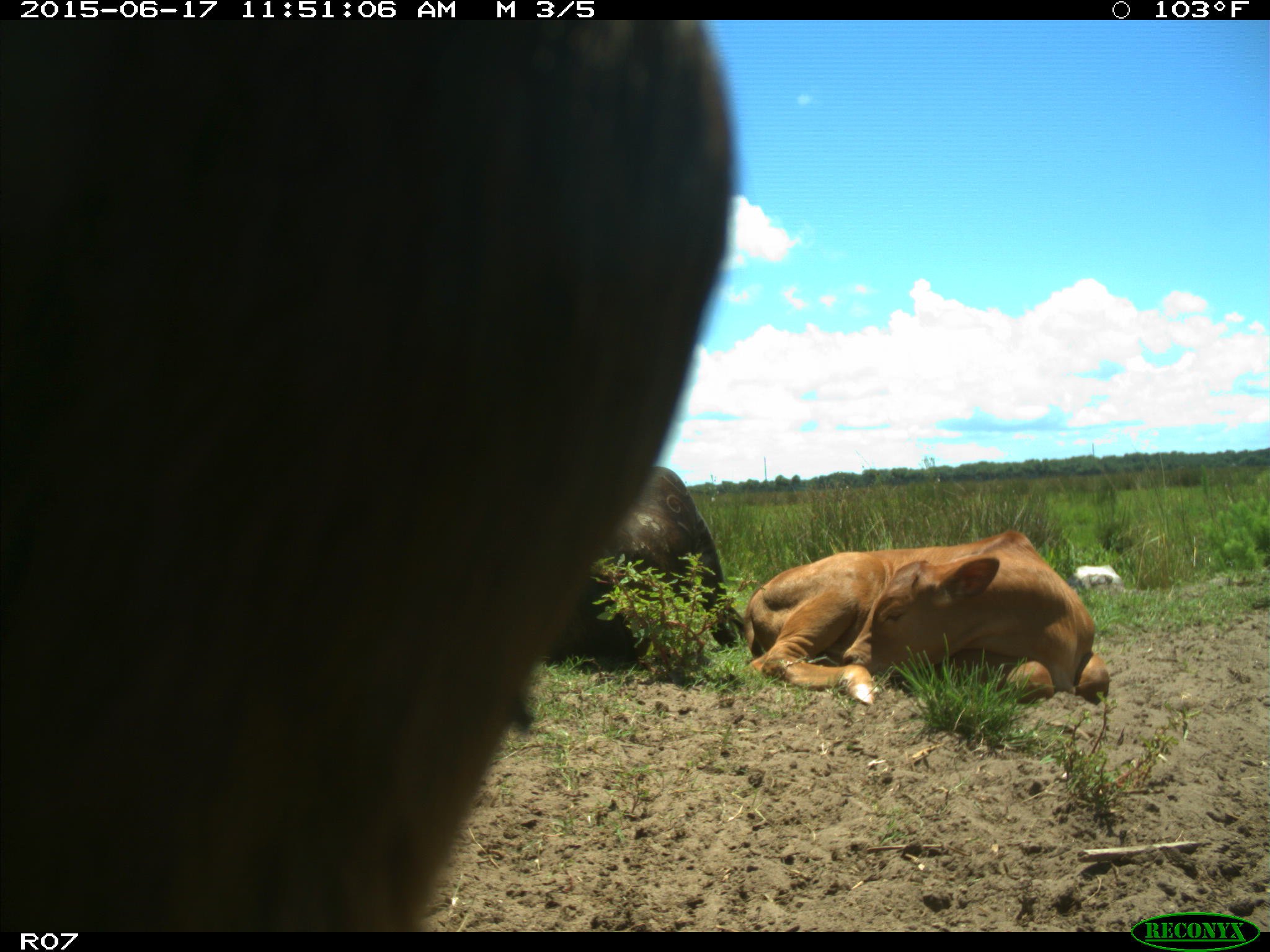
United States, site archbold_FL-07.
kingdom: Animalia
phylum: Chordata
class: Mammalia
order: Artiodactyla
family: Bovidae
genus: Bos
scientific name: Bos taurus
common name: domestic cow